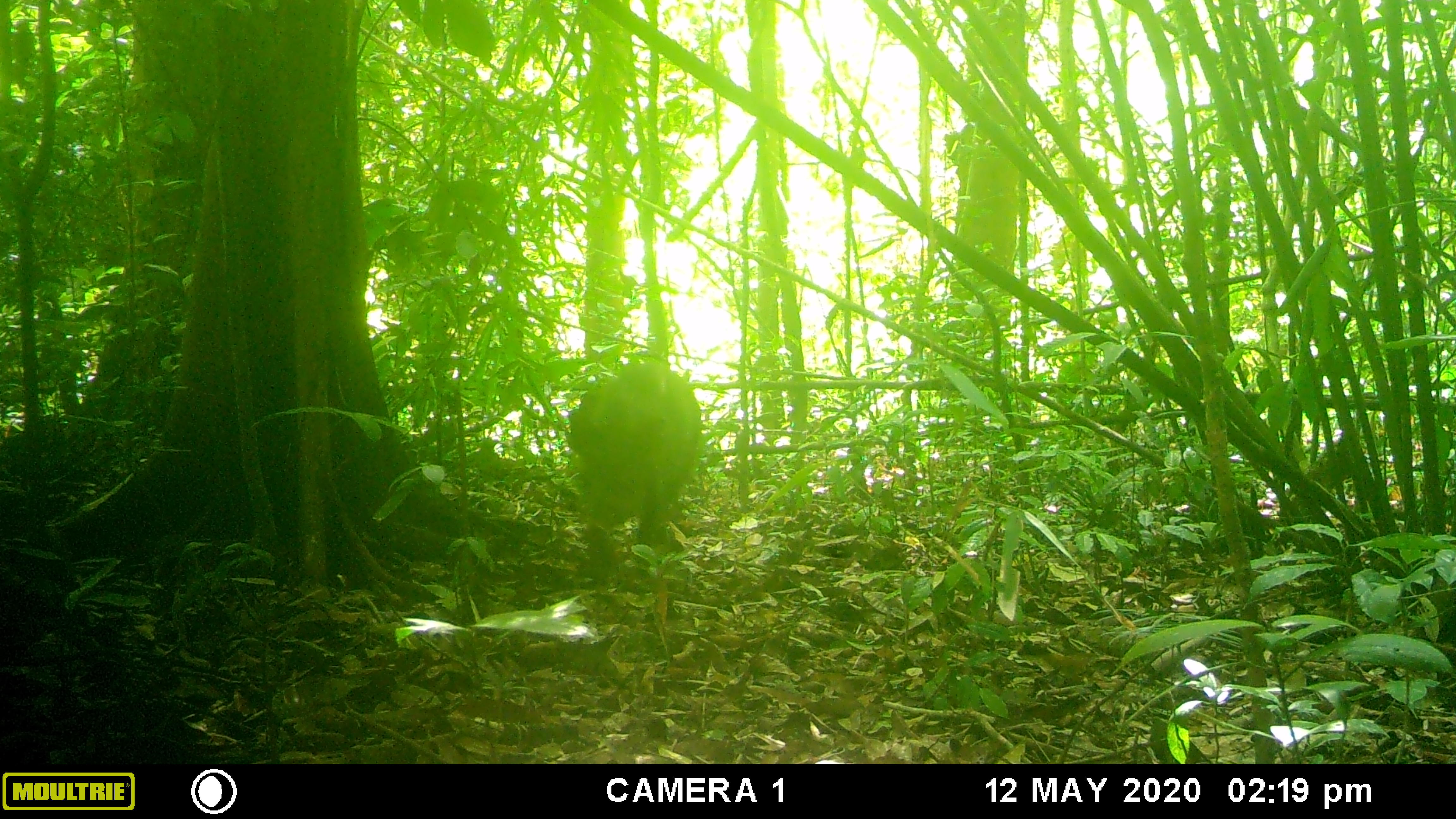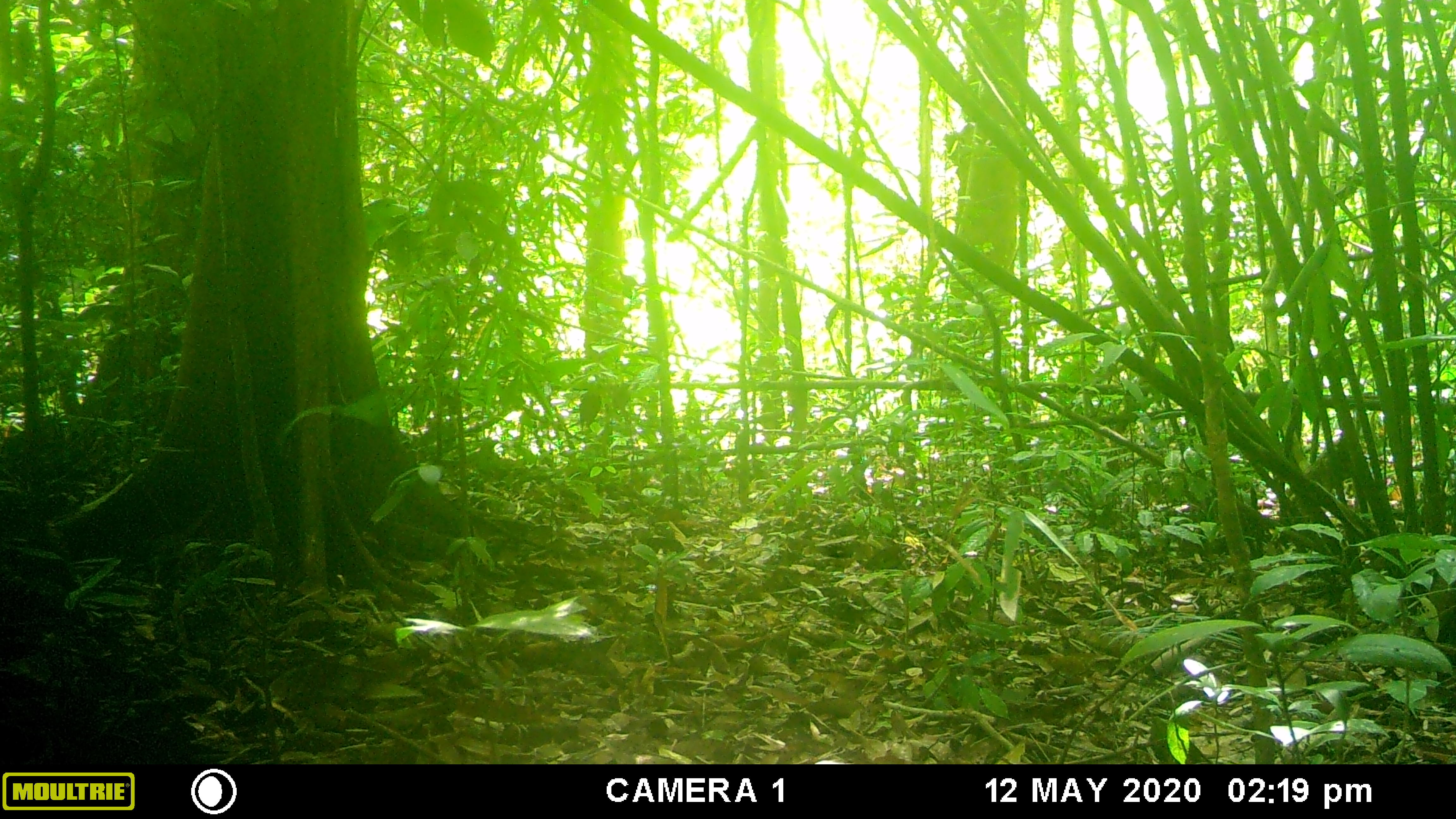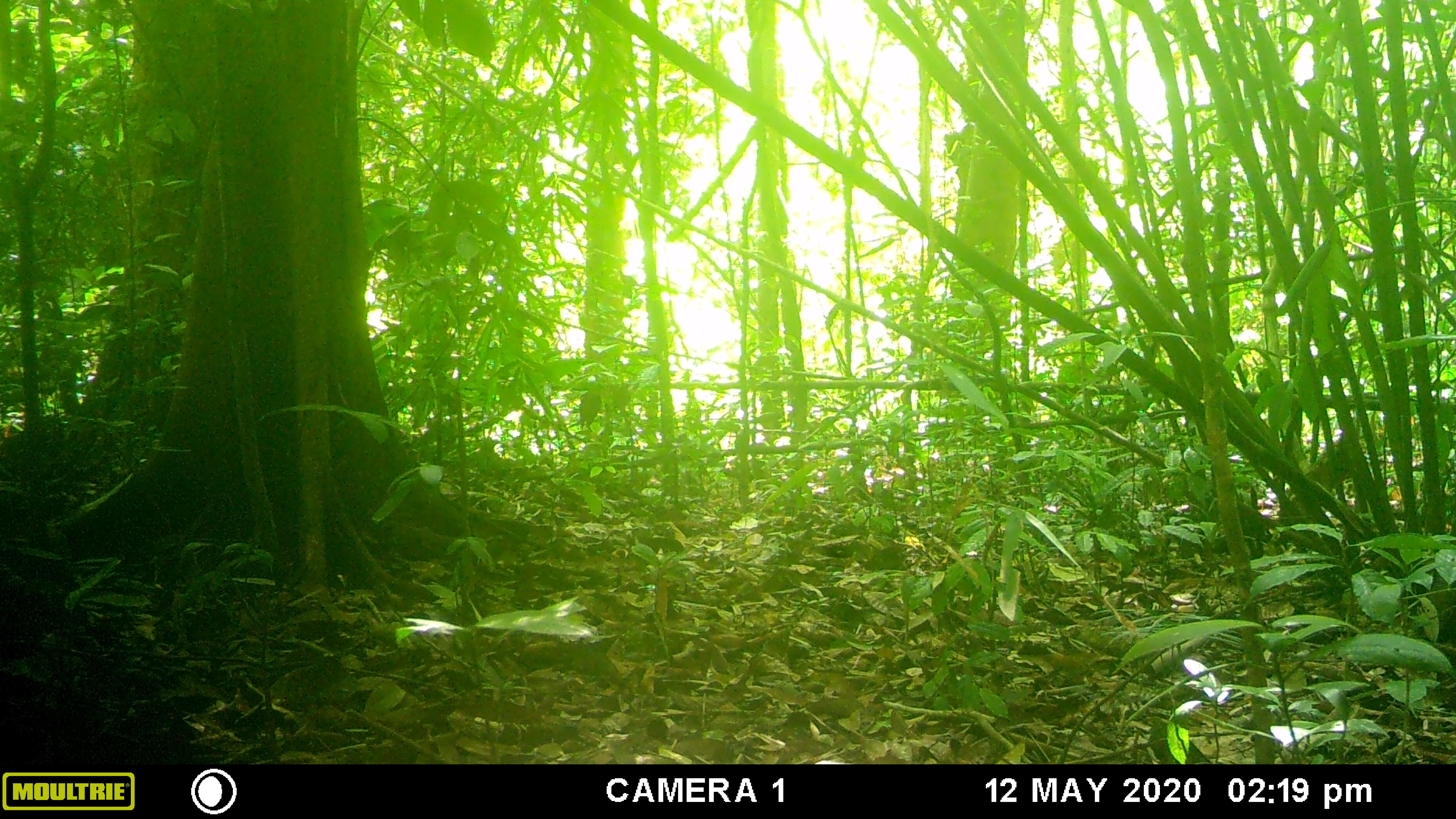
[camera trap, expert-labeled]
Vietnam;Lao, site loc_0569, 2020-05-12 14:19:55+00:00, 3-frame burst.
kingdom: Animalia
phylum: Chordata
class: Mammalia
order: Artiodactyla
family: Suidae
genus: Sus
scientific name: Sus scrofa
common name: eurasian wild pig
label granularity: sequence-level